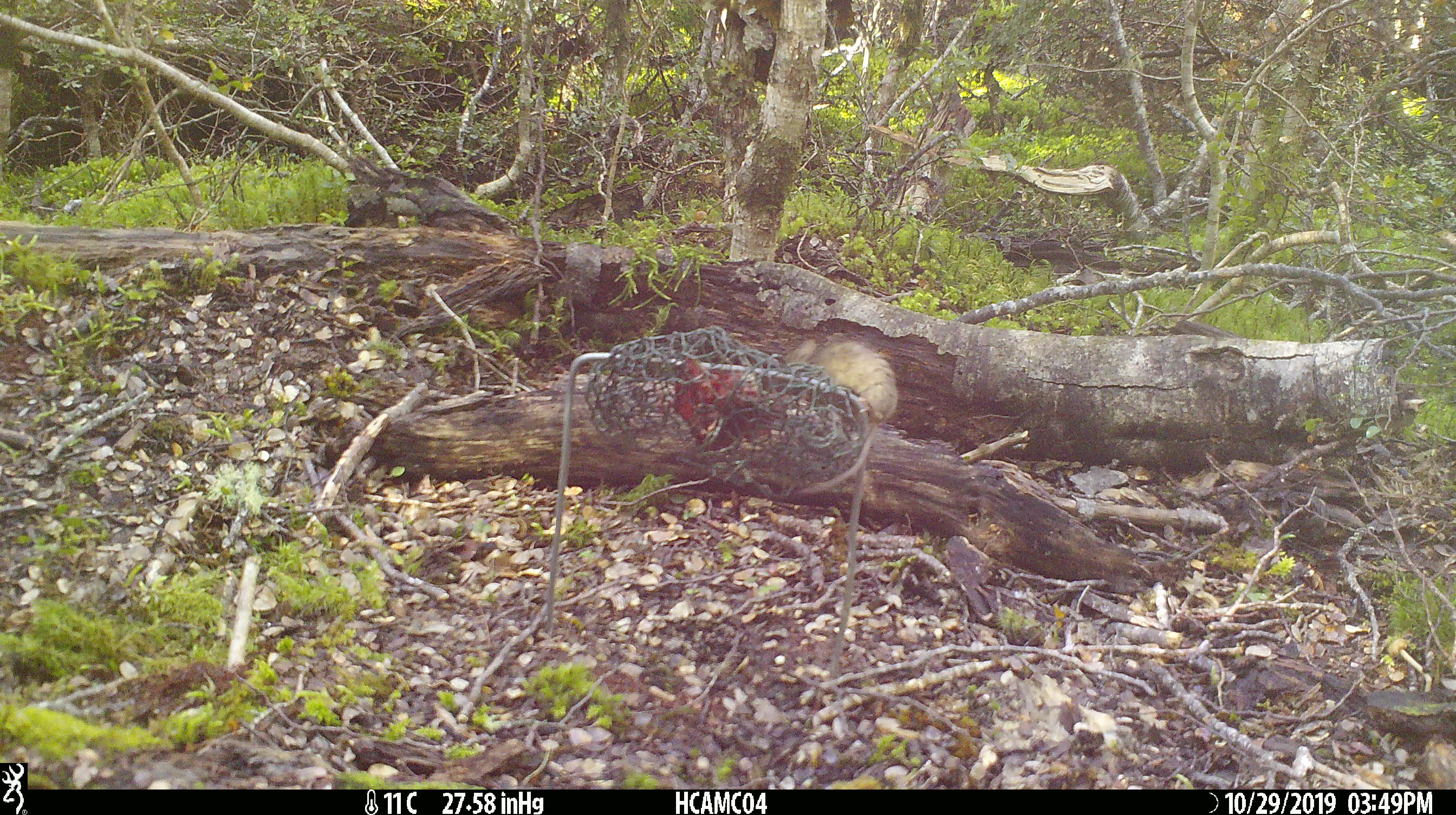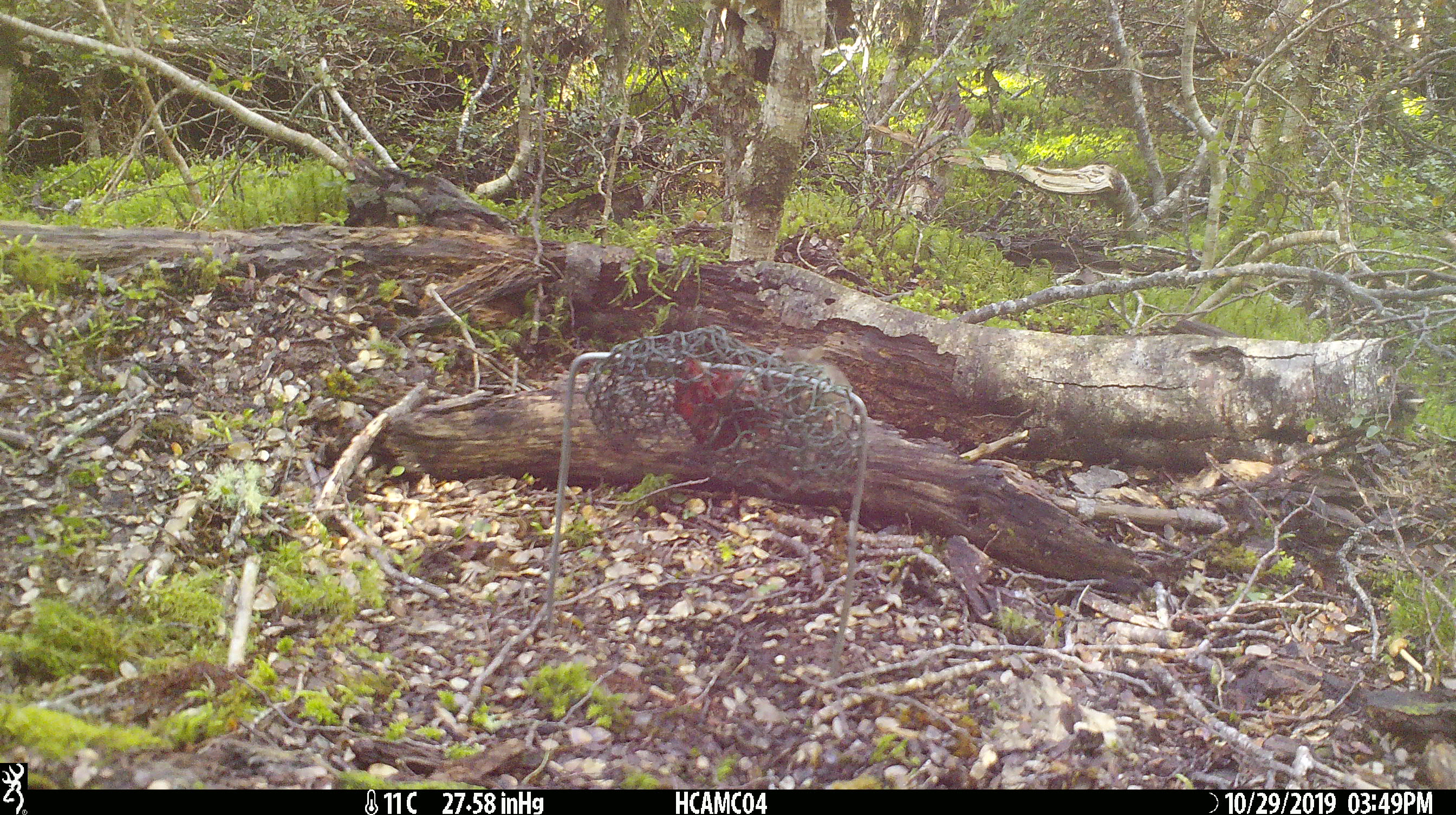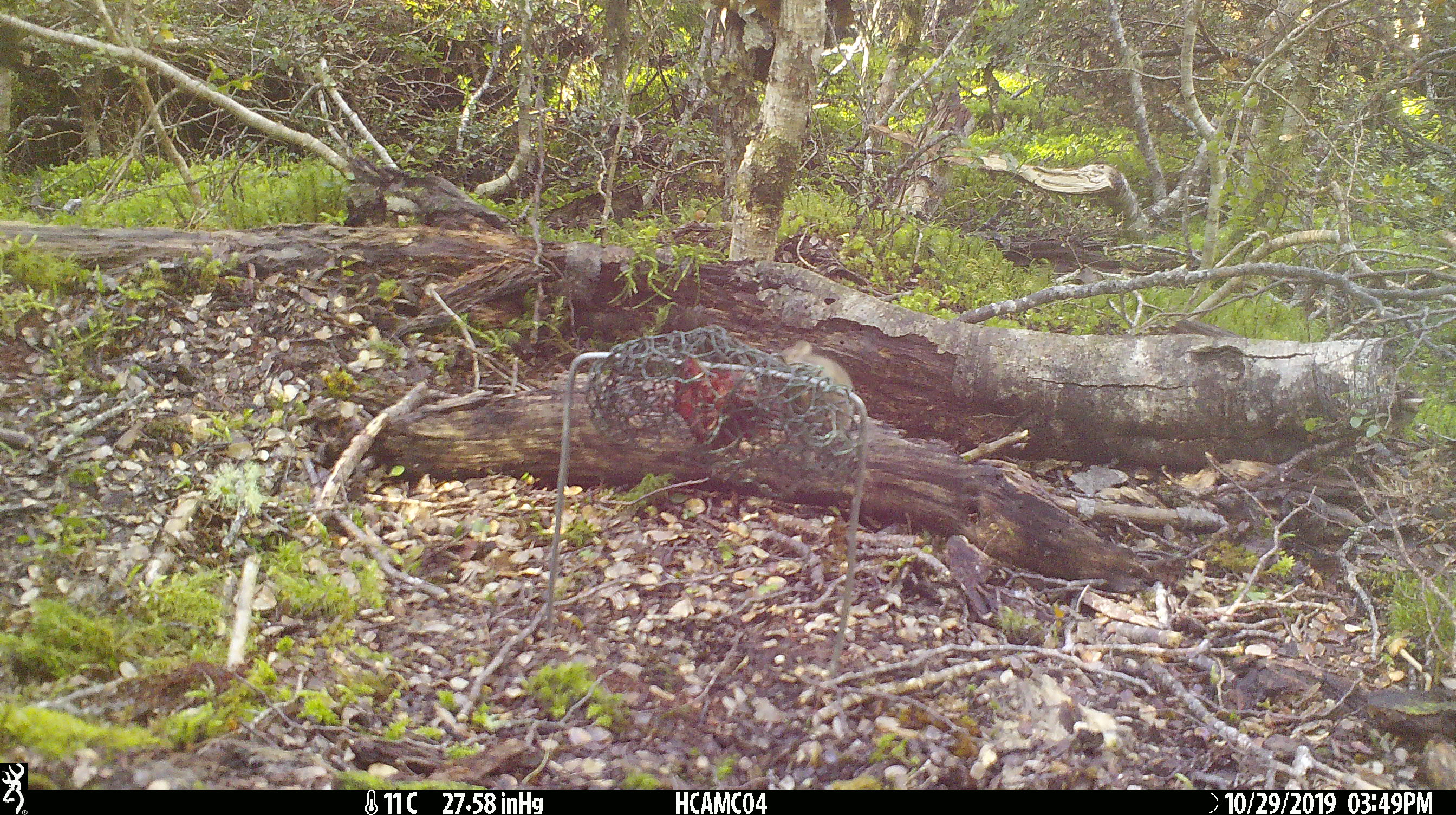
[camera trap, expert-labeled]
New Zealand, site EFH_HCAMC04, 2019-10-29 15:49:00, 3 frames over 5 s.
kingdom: Animalia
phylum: Chordata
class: Mammalia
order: Rodentia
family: Muridae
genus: Mus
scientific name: Mus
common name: mouse